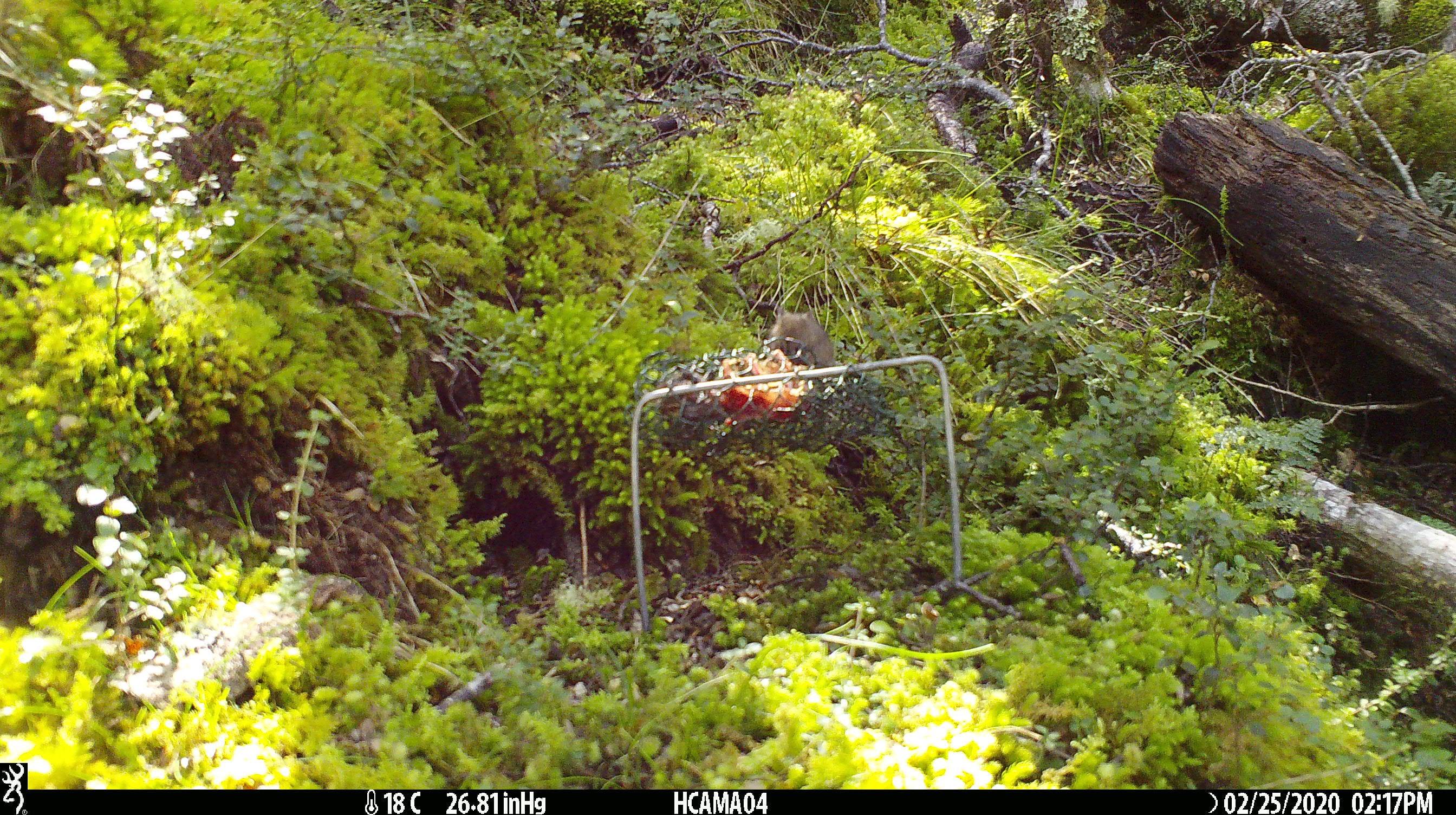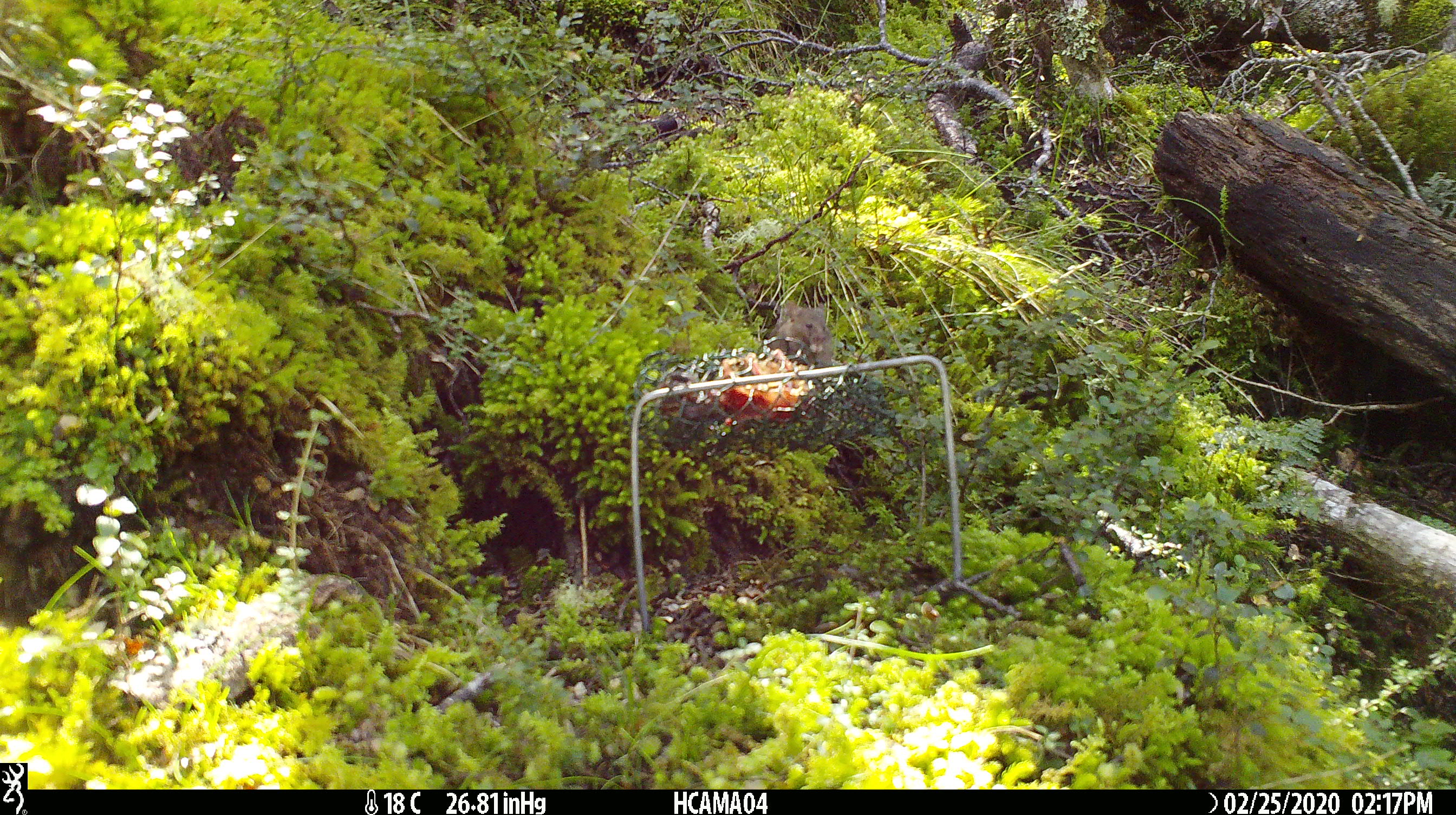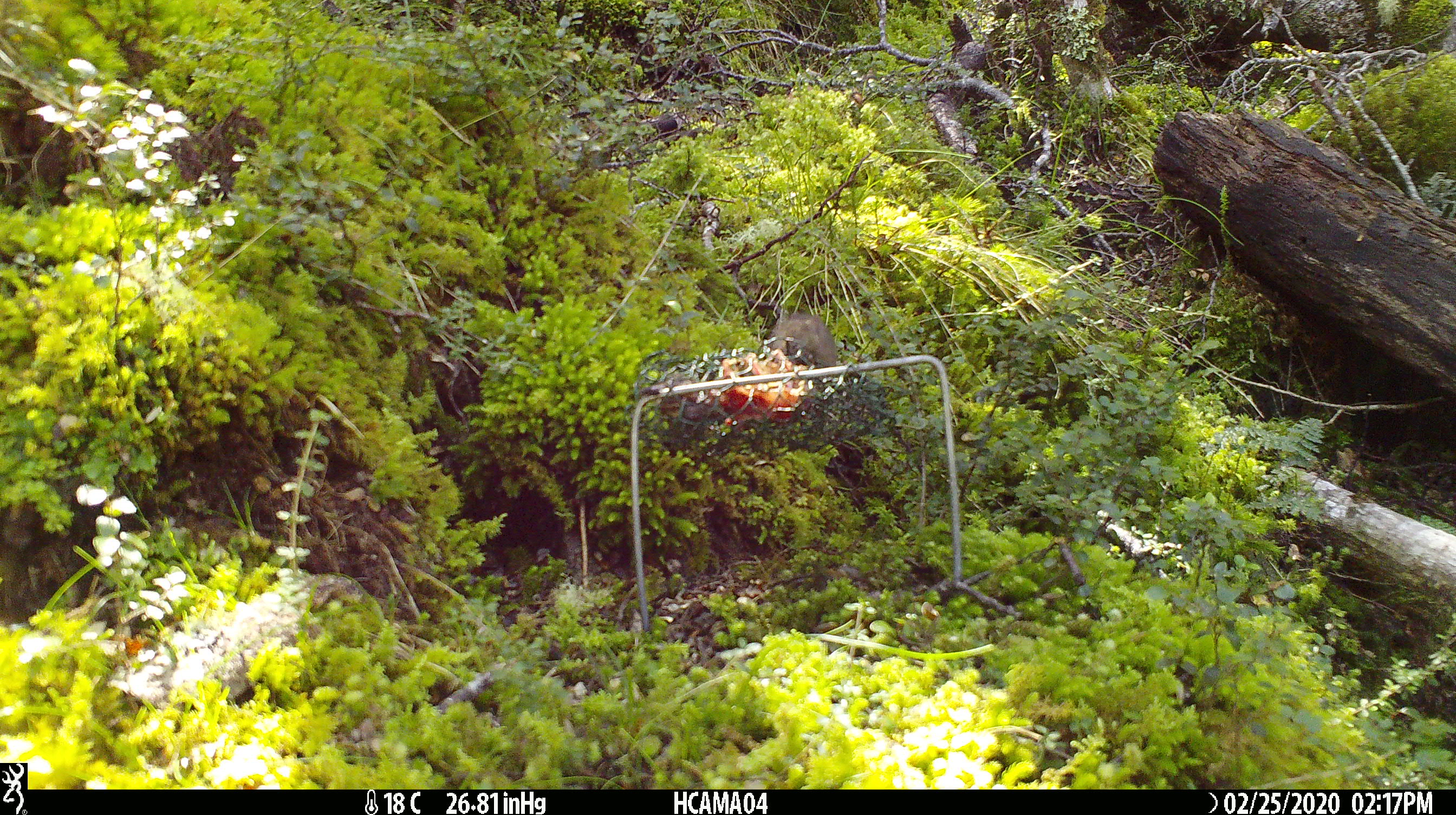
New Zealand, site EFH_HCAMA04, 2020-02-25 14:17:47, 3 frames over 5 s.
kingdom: Animalia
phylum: Chordata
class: Mammalia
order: Rodentia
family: Muridae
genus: Mus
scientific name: Mus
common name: mouse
Mouse (Mus).